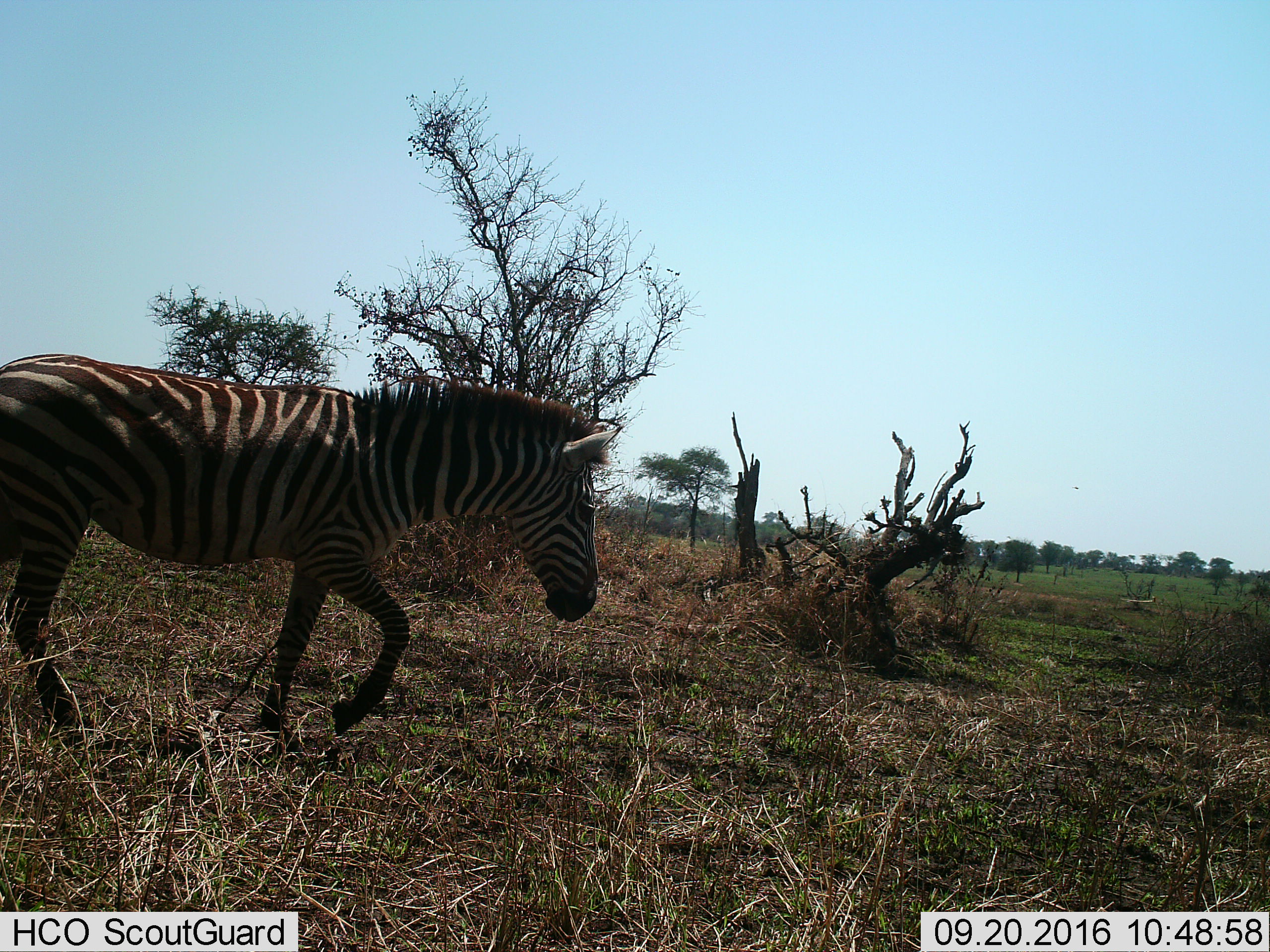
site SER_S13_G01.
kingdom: Animalia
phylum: Chordata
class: Mammalia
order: Perissodactyla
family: Equidae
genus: Equus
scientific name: Equus quagga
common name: plains zebra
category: zebraplains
Zebraplains (plains zebra) (Equus quagga), count 1. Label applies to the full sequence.